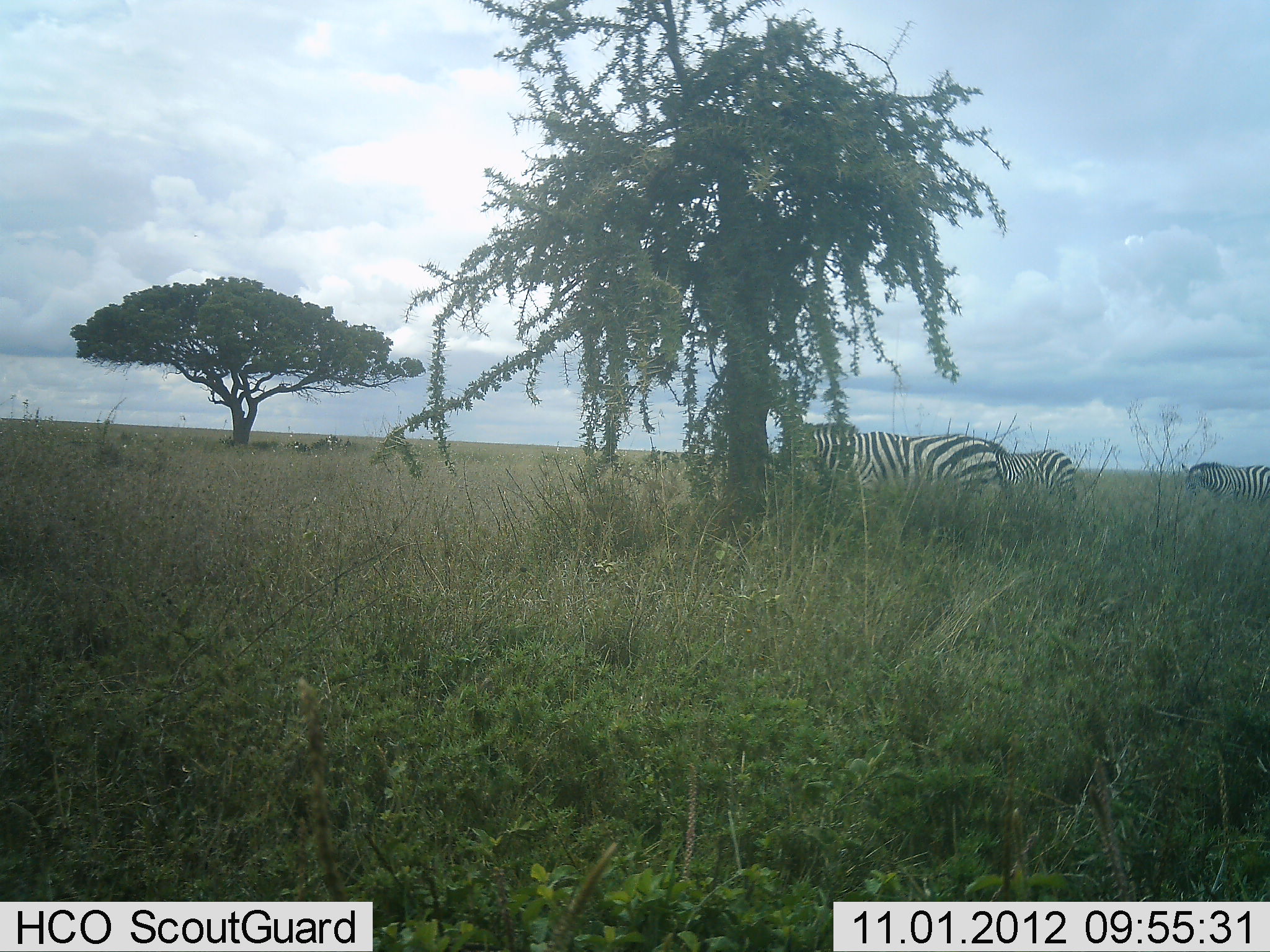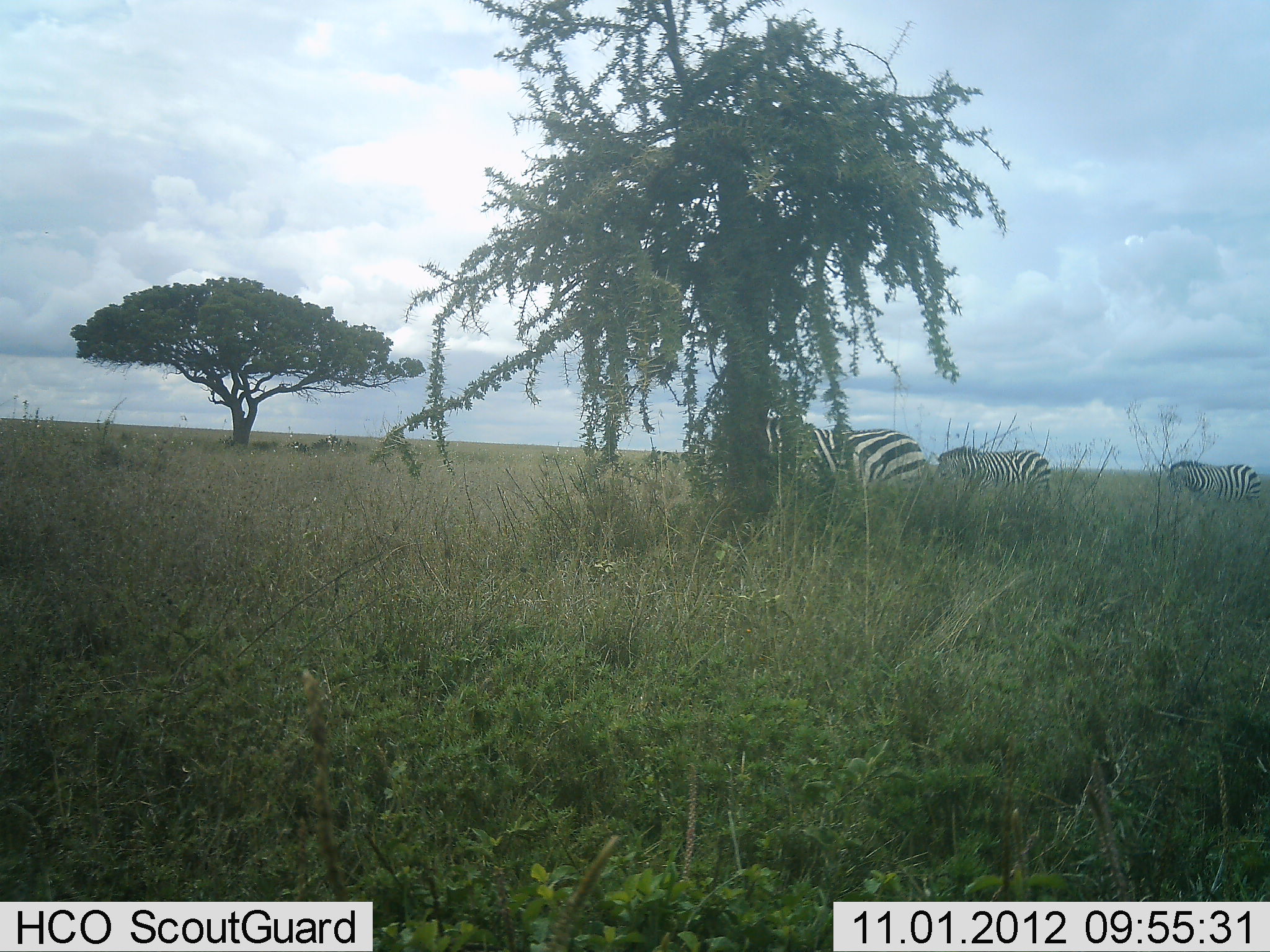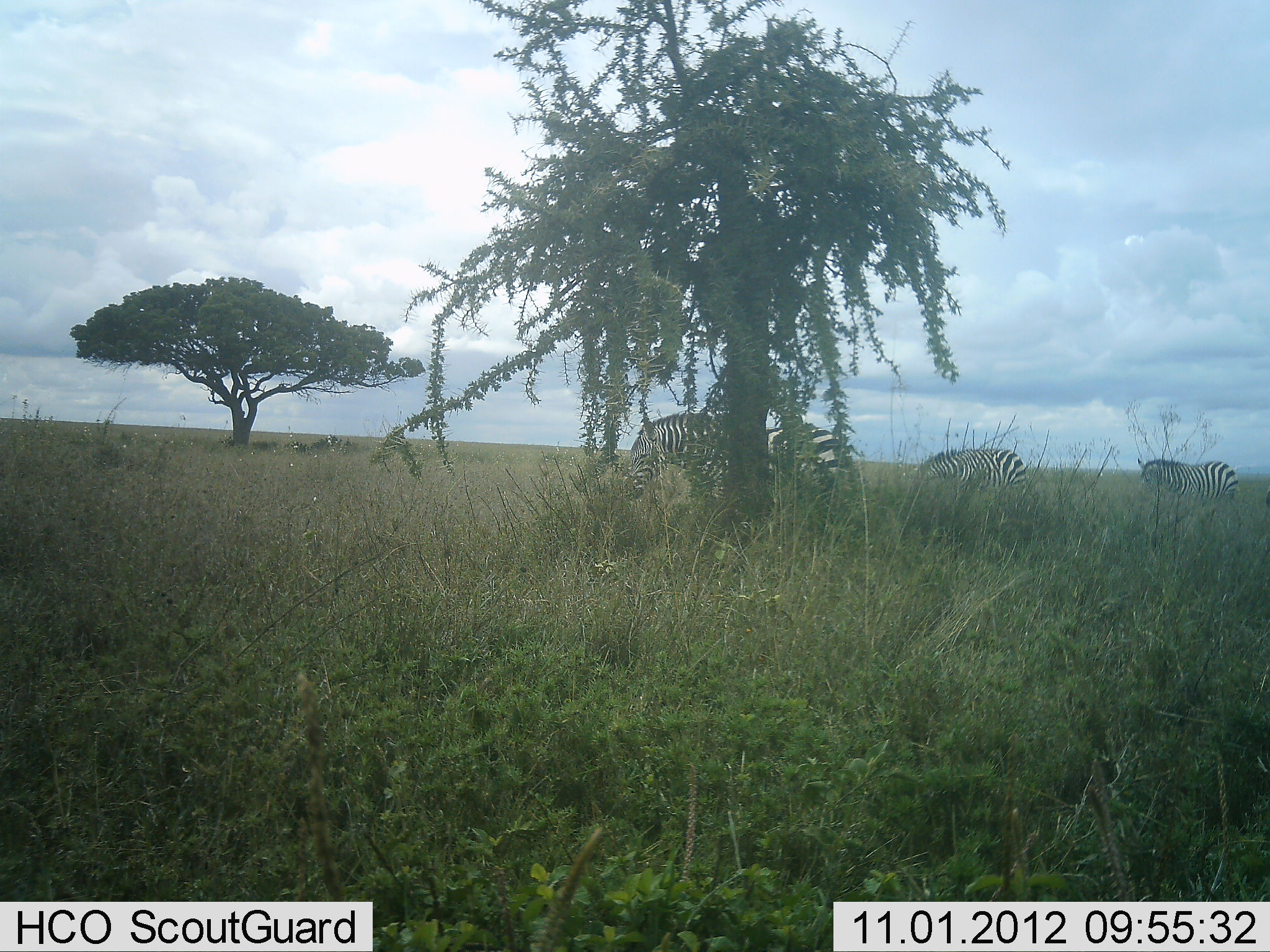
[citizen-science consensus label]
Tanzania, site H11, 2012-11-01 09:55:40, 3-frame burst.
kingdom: Animalia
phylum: Chordata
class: Mammalia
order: Perissodactyla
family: Equidae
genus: Equus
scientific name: Equus quagga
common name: plains zebra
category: zebra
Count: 3.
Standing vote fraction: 10%.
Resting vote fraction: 0%.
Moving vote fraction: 80%.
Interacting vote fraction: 0%.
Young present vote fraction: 0%.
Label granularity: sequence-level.